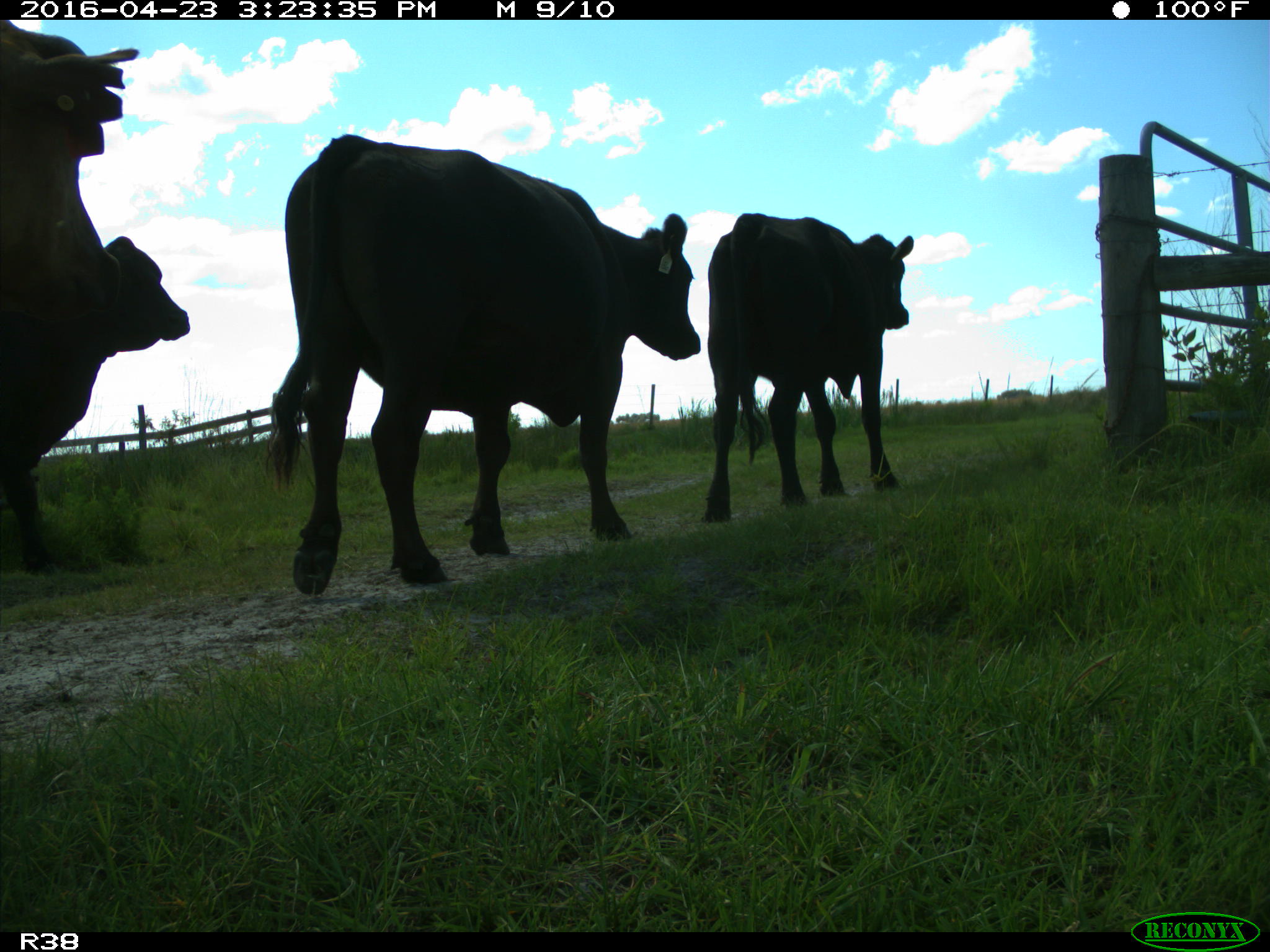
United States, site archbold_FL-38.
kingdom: Animalia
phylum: Chordata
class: Mammalia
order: Artiodactyla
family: Bovidae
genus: Bos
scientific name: Bos taurus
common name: domestic cow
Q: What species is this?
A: Bos taurus (domestic cow).